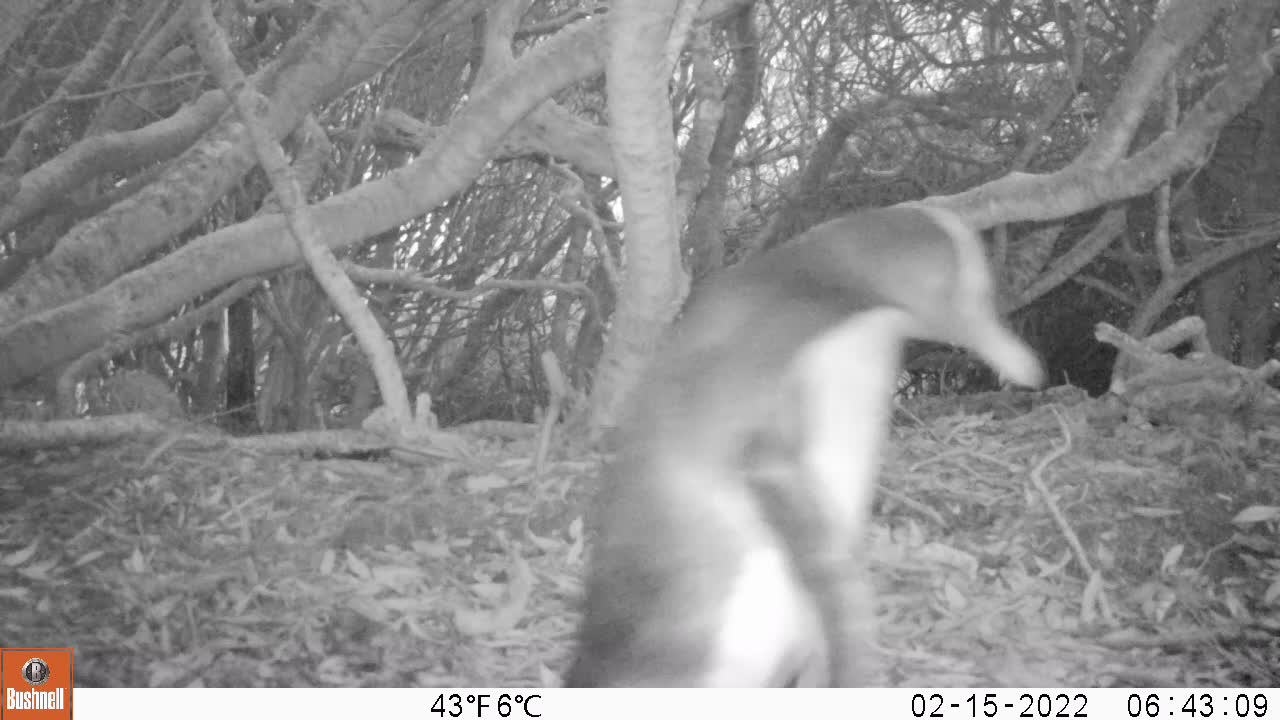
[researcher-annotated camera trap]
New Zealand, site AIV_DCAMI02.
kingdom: Animalia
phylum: Chordata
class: Aves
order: Sphenisciformes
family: Spheniscidae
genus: Megadyptes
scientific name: Megadyptes antipodes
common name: yellow-eyed penguin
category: yellow eyed penguin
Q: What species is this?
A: Yellow eyed penguin (yellow-eyed penguin) (Megadyptes antipodes).